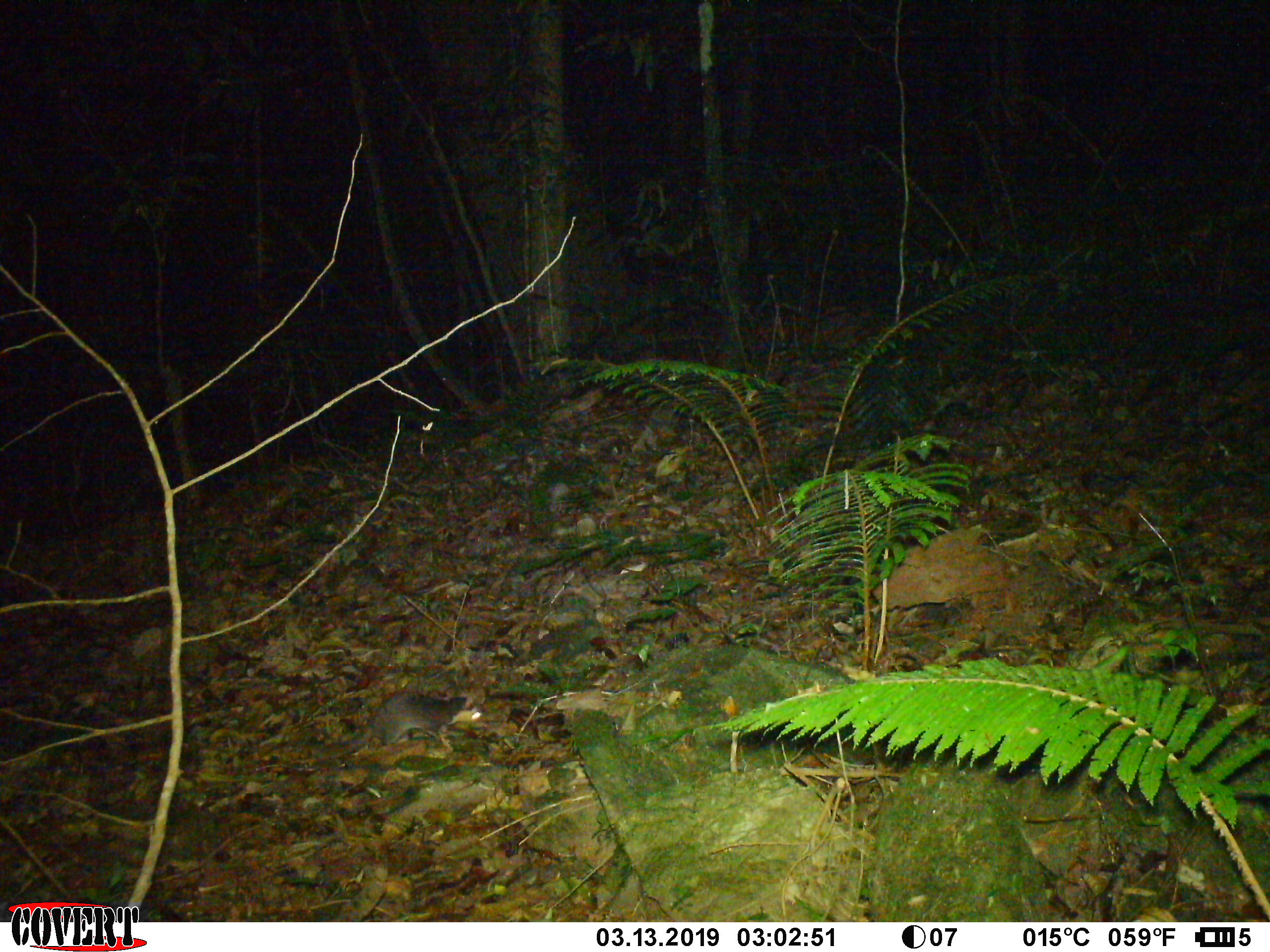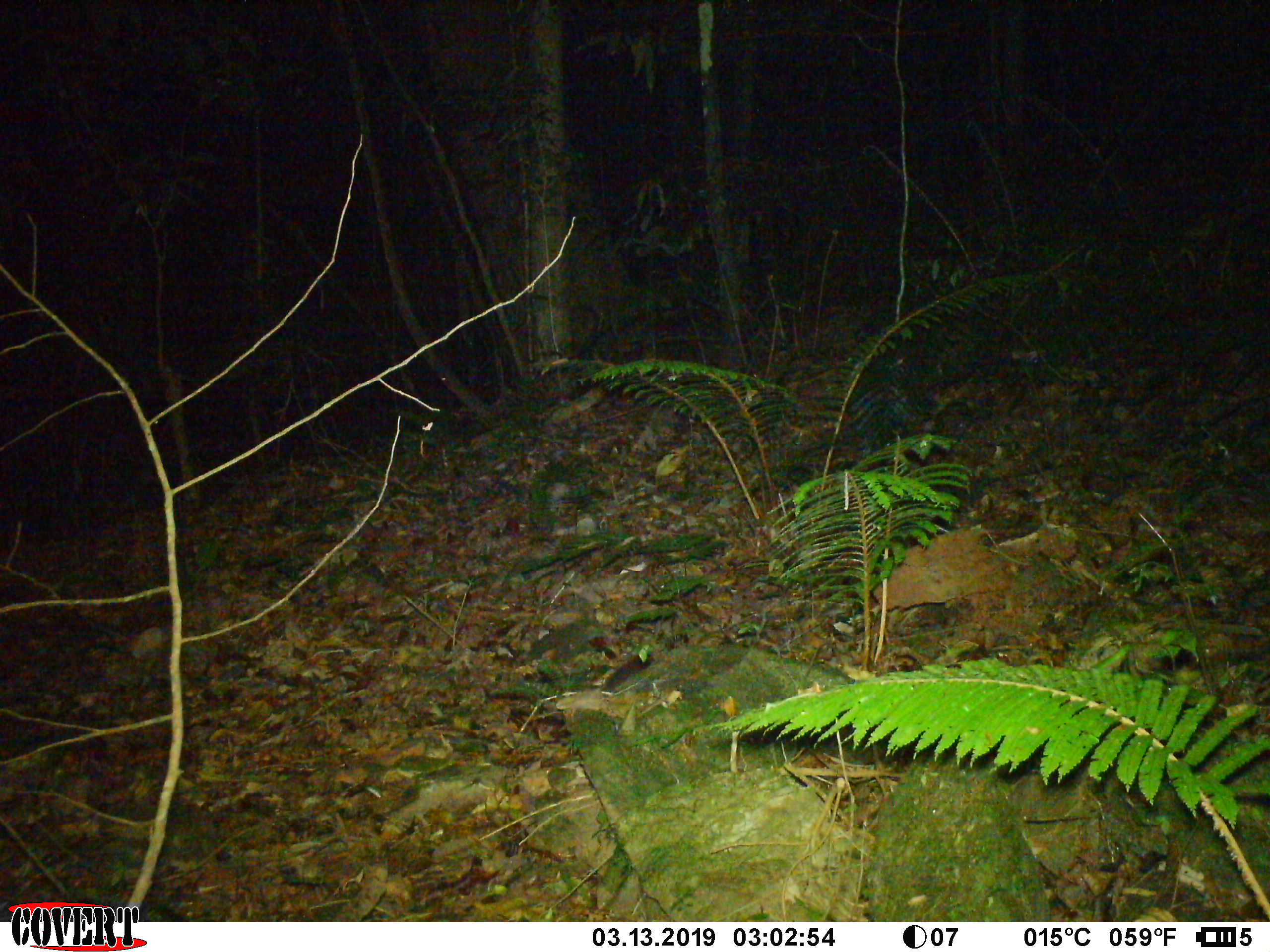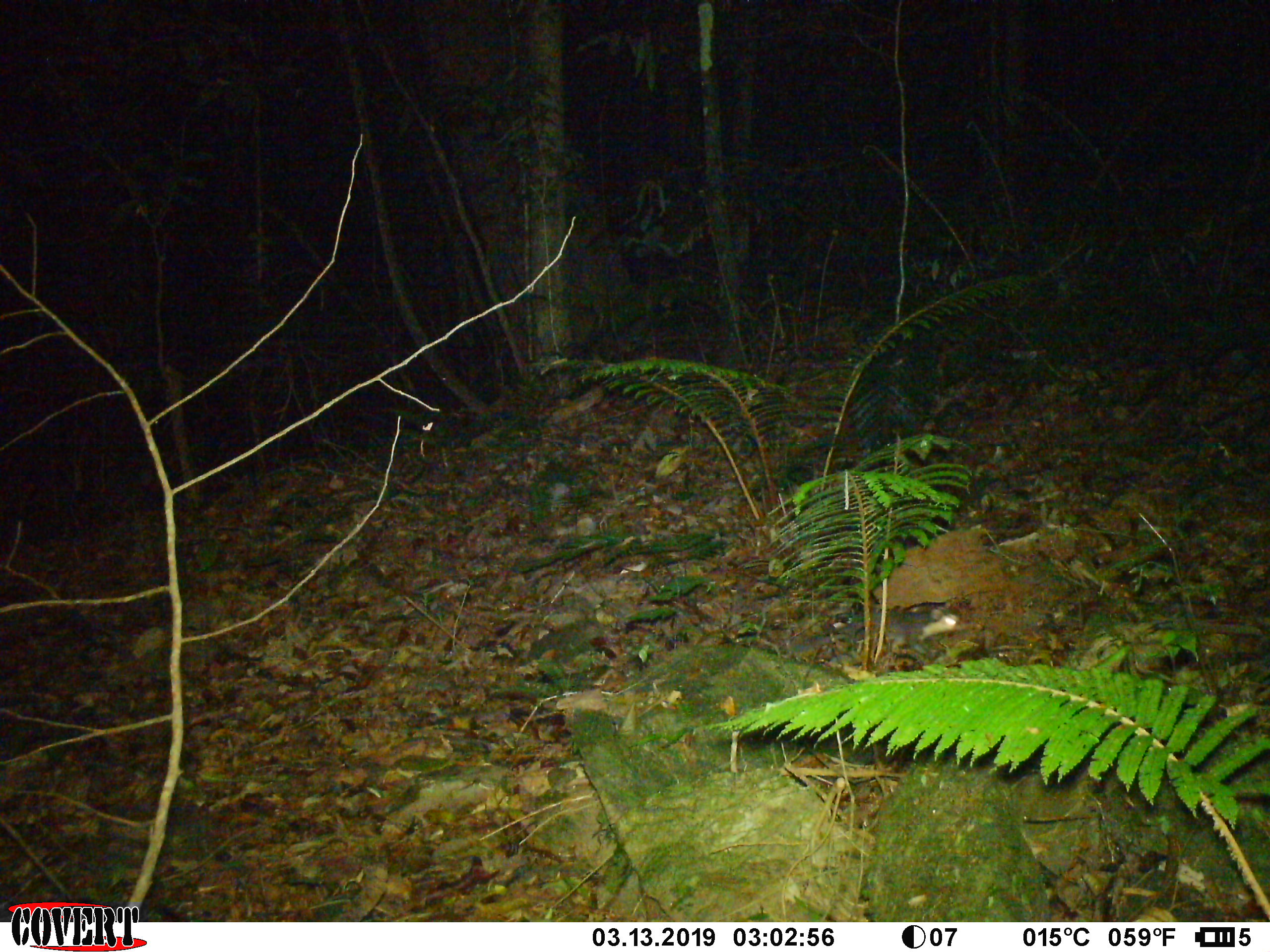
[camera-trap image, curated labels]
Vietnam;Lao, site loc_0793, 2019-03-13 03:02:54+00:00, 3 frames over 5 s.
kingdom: Animalia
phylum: Chordata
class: Mammalia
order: Carnivora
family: Mustelidae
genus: Melogale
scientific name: Melogale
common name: ferret badger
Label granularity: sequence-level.